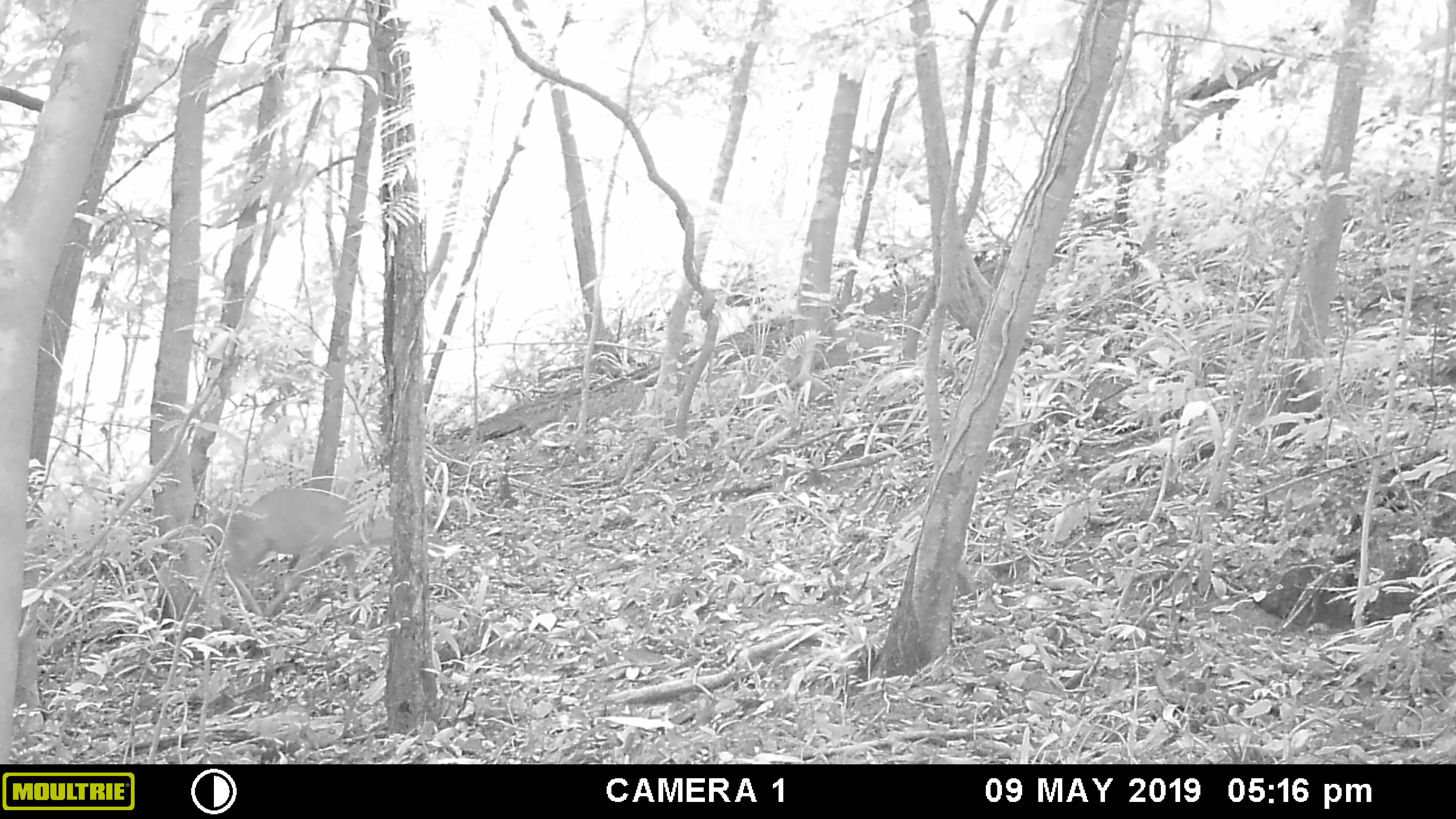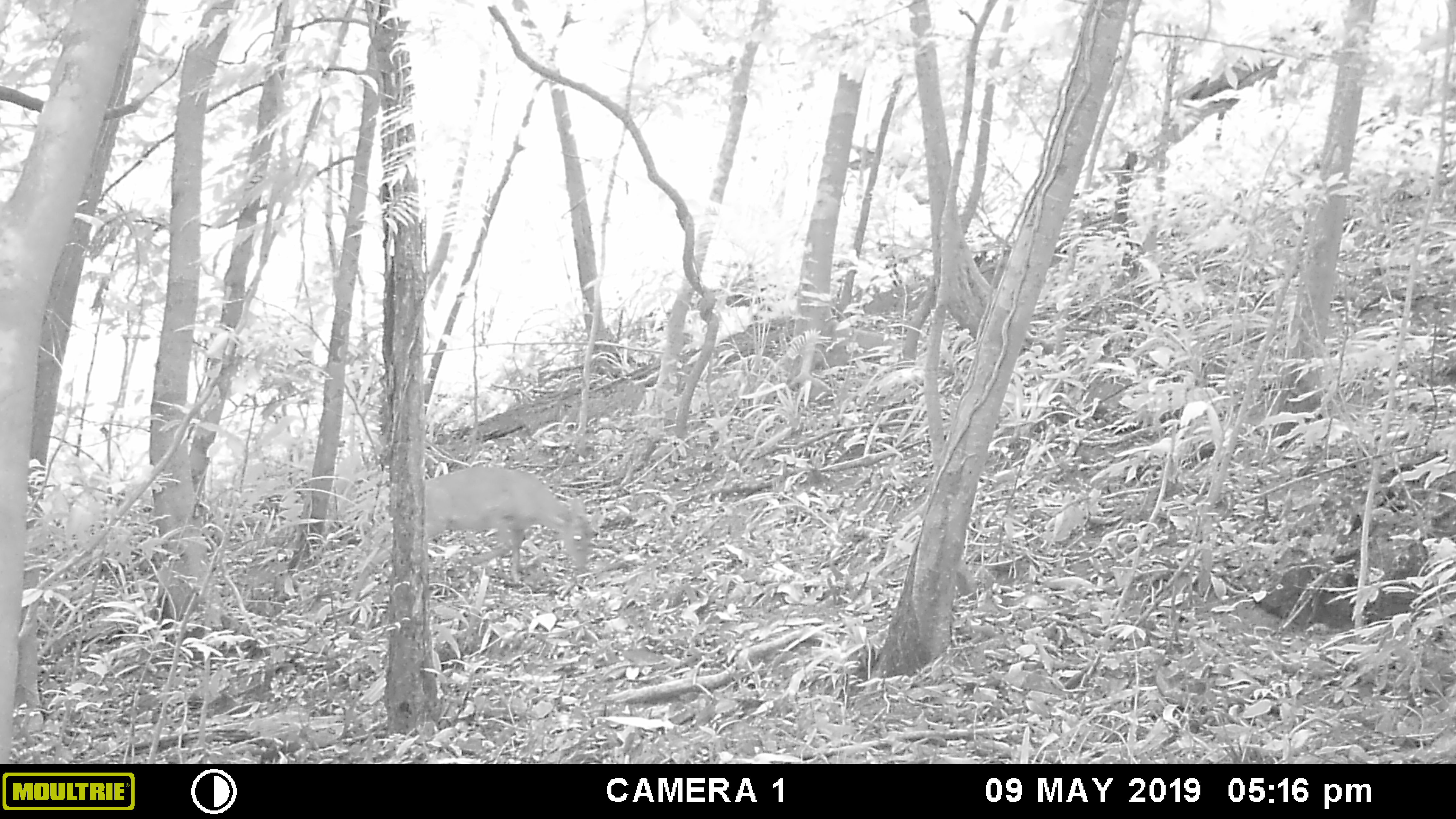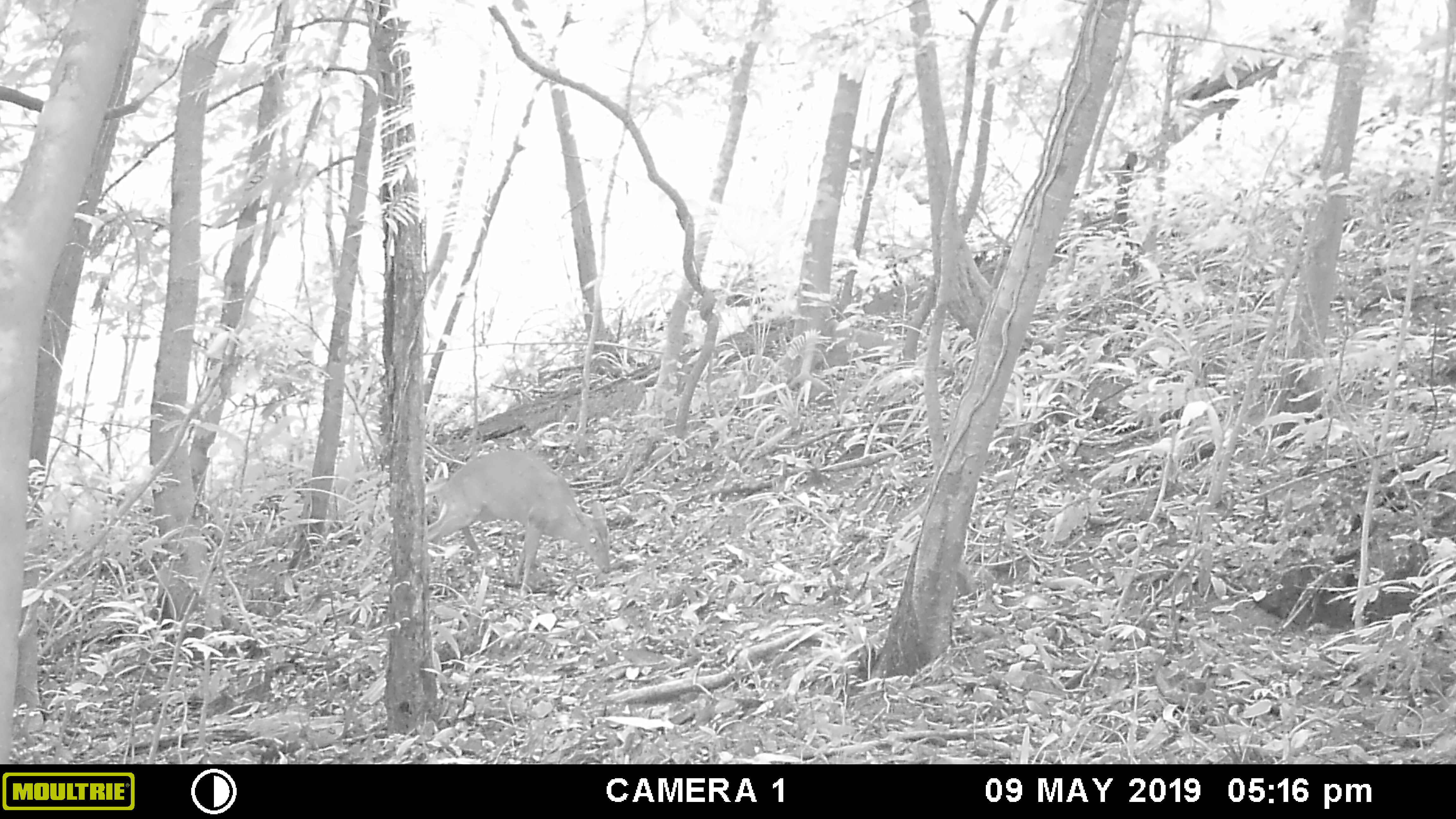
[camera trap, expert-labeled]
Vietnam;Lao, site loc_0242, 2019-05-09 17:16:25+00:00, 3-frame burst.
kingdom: Animalia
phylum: Chordata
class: Mammalia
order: Artiodactyla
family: Cervidae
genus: Muntiacus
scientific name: Muntiacus vuquangensis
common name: large-antlered muntjac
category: large antlered muntjac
Large antlered muntjac (large-antlered muntjac) (Muntiacus vuquangensis). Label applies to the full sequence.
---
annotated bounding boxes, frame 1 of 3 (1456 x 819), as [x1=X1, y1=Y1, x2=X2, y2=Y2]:
large antlered muntjac: [x1=192, y1=485, x2=448, y2=619]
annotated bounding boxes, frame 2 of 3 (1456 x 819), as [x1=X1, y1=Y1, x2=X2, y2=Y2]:
large antlered muntjac: [x1=346, y1=465, x2=601, y2=609]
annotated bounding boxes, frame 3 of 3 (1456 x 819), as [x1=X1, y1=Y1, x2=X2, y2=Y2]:
large antlered muntjac: [x1=425, y1=448, x2=613, y2=591]